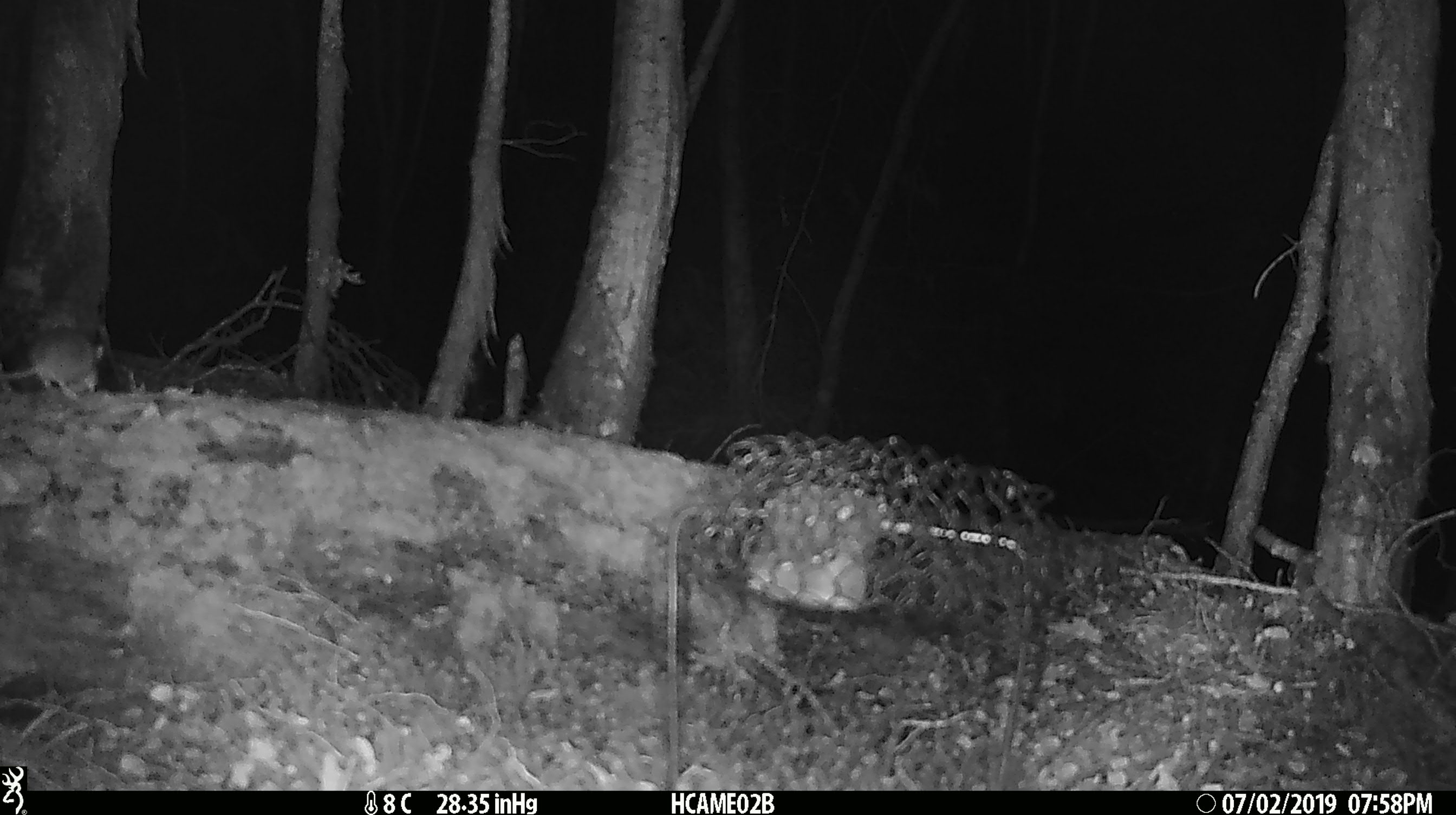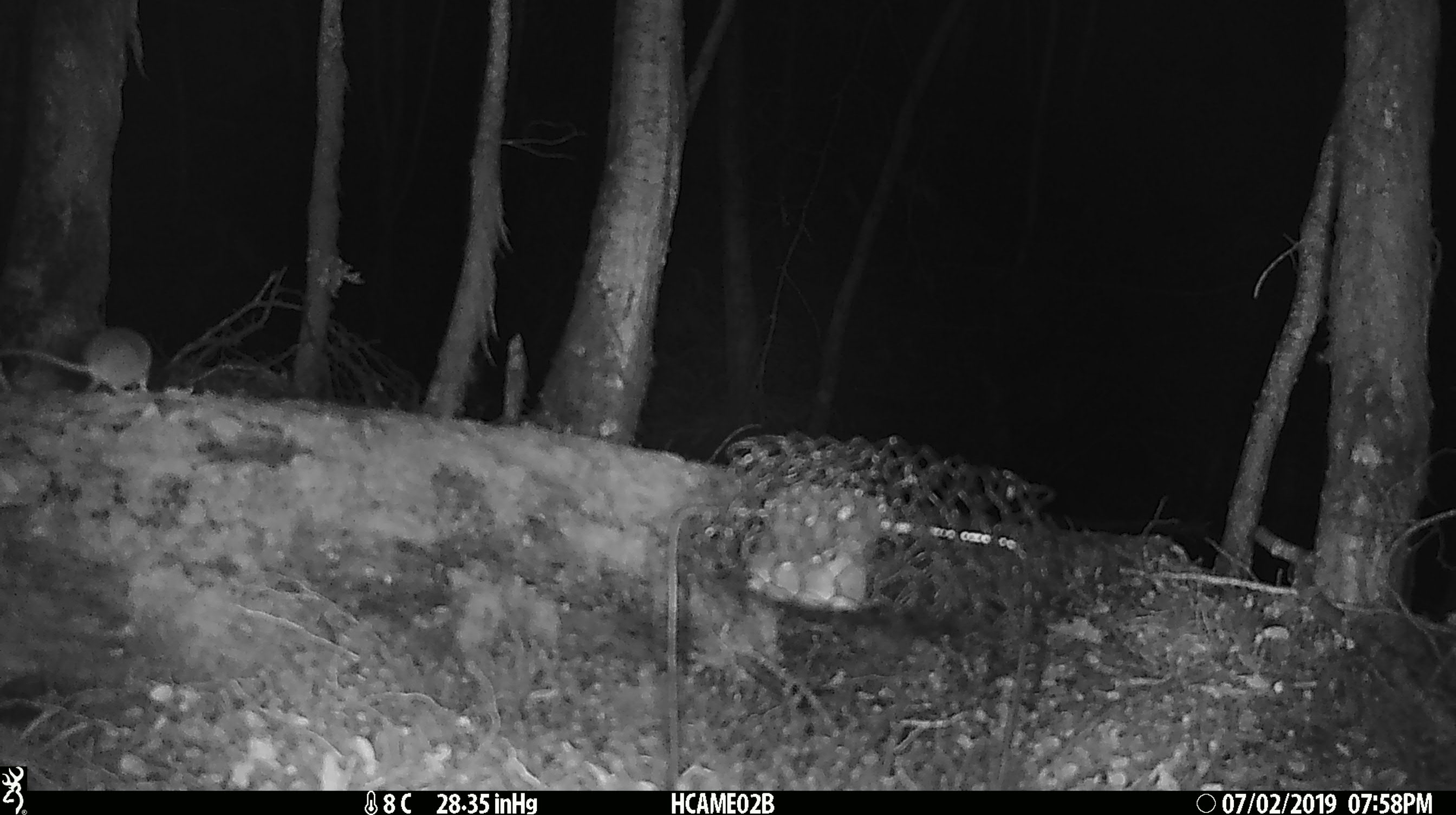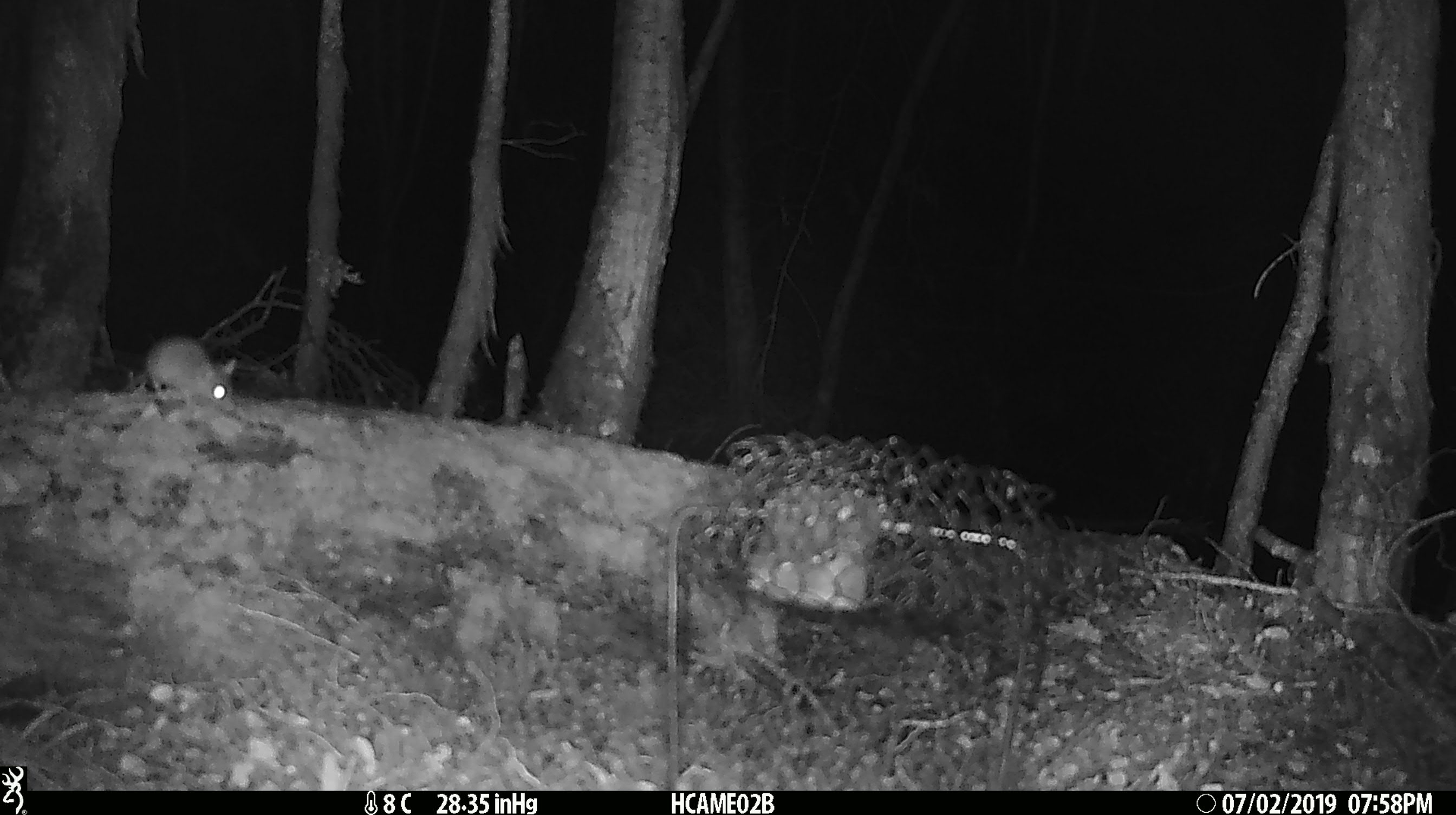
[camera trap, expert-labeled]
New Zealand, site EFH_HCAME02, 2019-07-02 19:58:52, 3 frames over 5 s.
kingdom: Animalia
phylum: Chordata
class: Mammalia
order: Rodentia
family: Muridae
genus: Mus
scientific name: Mus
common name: mouse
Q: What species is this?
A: Mouse (Mus).